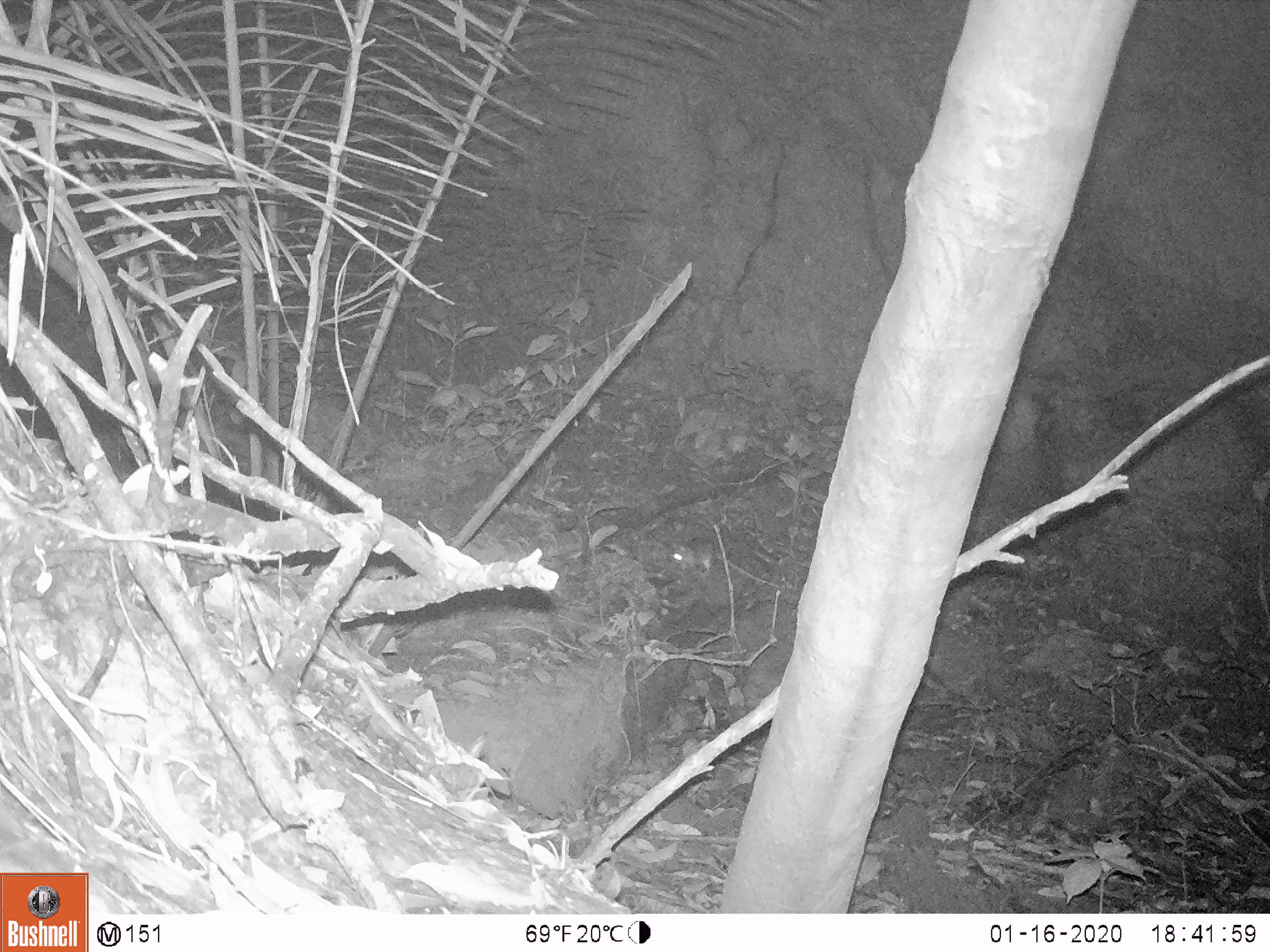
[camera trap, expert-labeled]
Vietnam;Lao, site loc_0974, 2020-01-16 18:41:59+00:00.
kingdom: Animalia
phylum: Chordata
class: Mammalia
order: Rodentia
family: Muridae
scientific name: Muridae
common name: old-world mice and rats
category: unidentified murid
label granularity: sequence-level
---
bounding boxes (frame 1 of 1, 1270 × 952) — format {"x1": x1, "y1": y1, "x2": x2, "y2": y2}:
unidentified murid: {"x1": 672, "y1": 535, "x2": 777, "y2": 586}